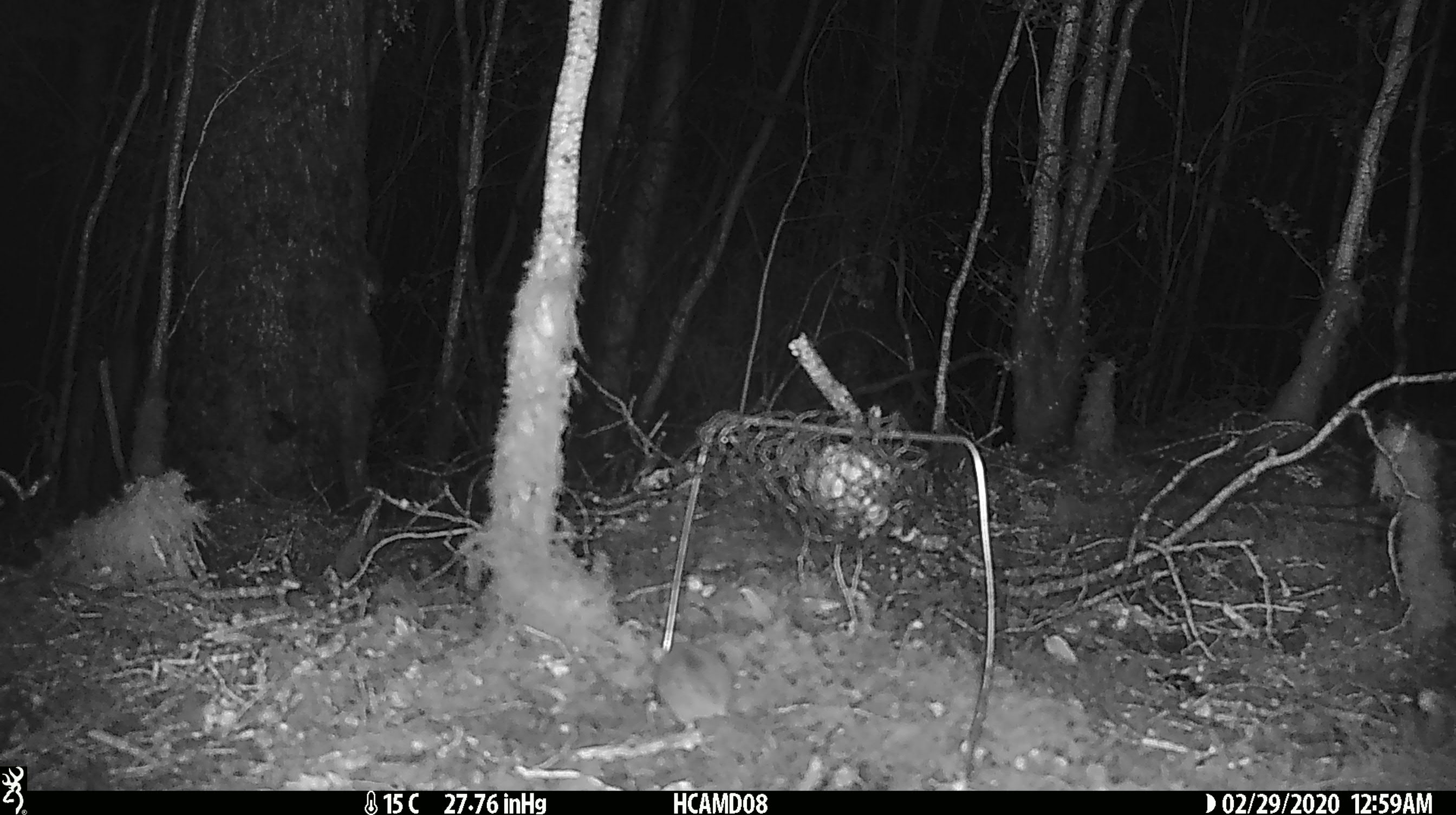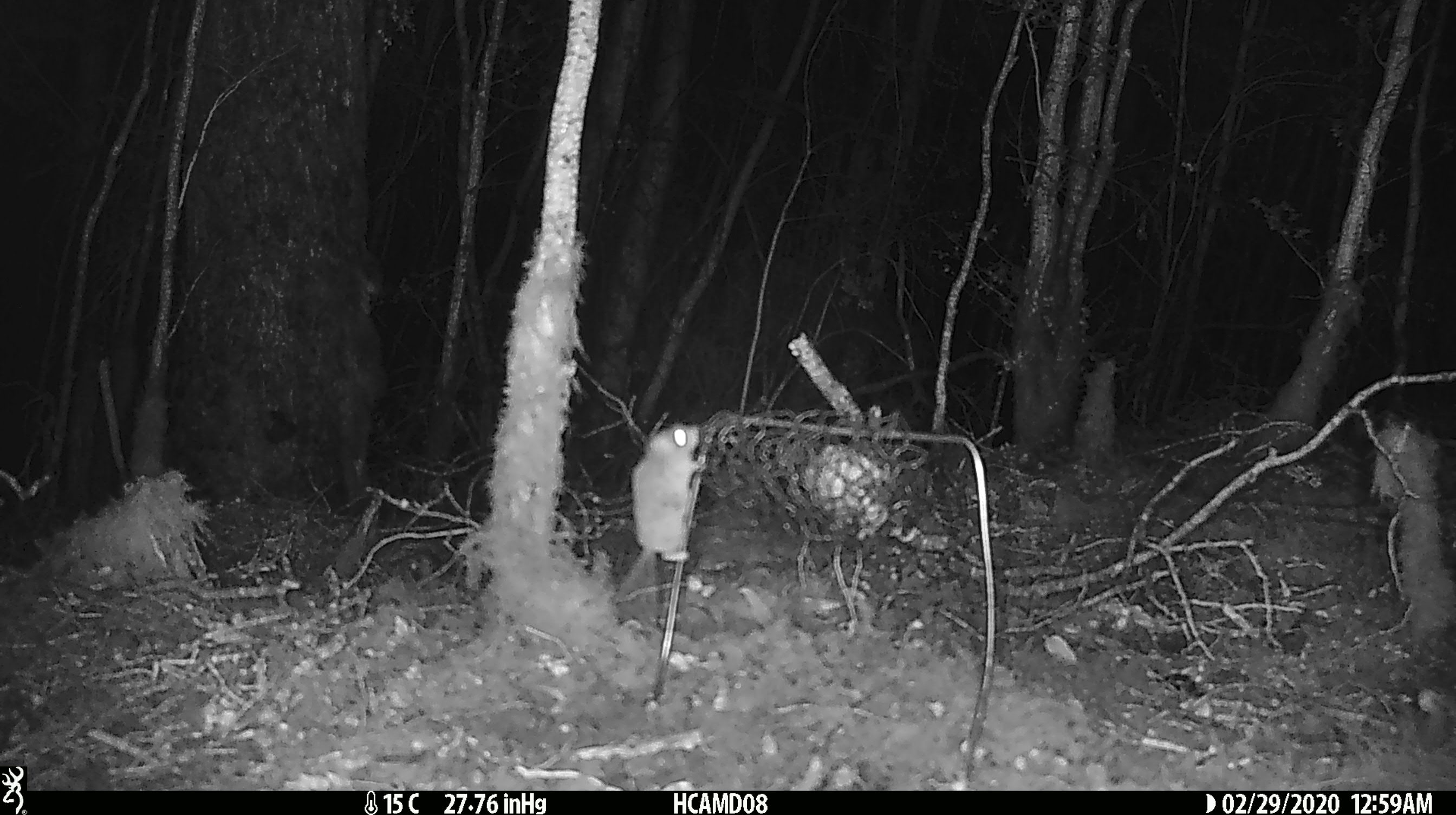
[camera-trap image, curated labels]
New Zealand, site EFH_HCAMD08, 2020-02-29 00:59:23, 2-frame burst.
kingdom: Animalia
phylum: Chordata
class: Mammalia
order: Rodentia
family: Muridae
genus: Mus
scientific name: Mus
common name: mouse